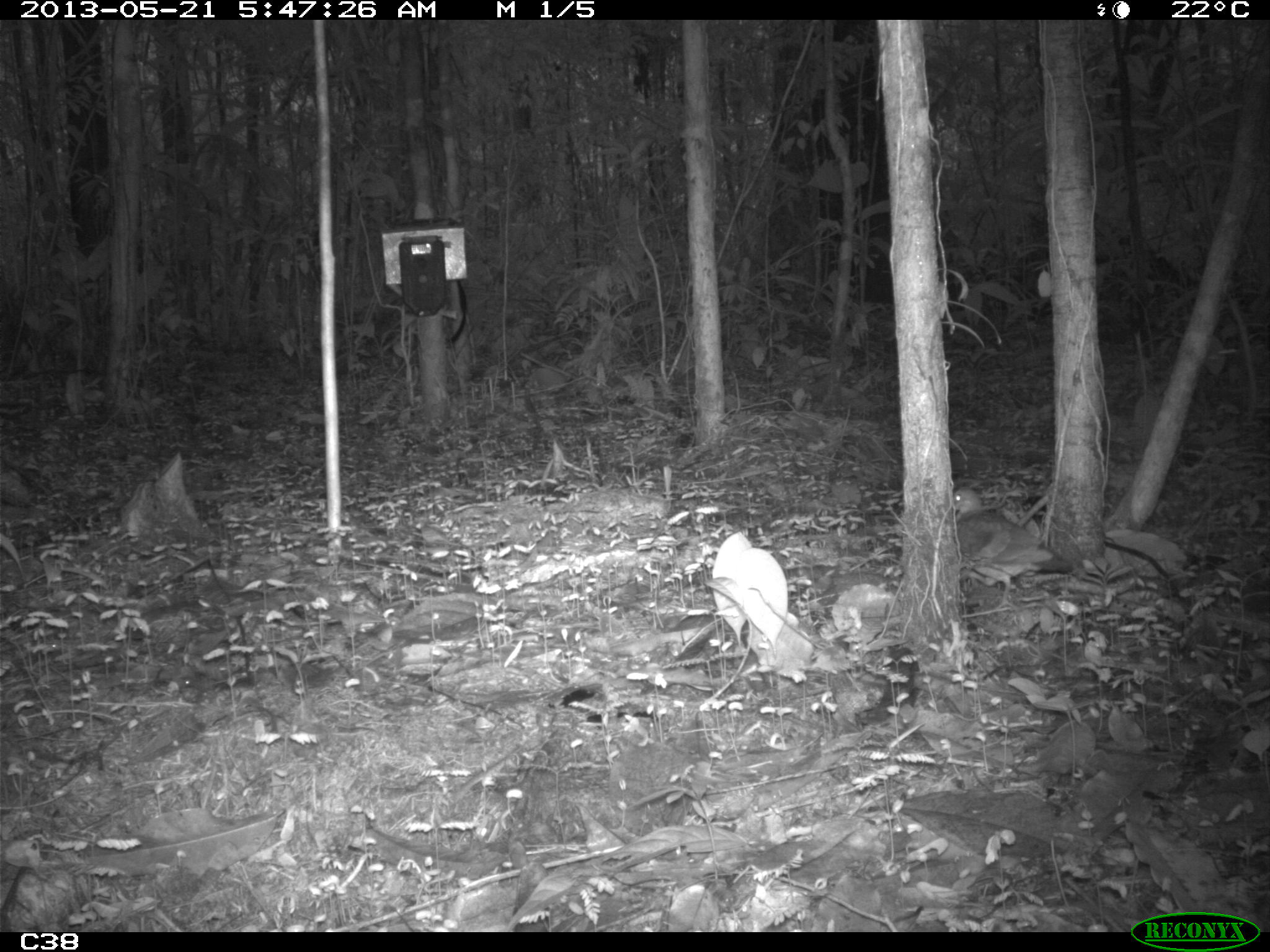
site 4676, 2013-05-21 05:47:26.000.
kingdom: Animalia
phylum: Chordata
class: Aves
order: Columbiformes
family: Columbidae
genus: Leptotila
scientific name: Leptotila rufaxilla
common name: gray-fronted dove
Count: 1.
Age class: adult.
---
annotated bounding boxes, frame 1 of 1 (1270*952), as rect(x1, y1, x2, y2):
leptotila rufaxilla: rect(952, 486, 1073, 609)